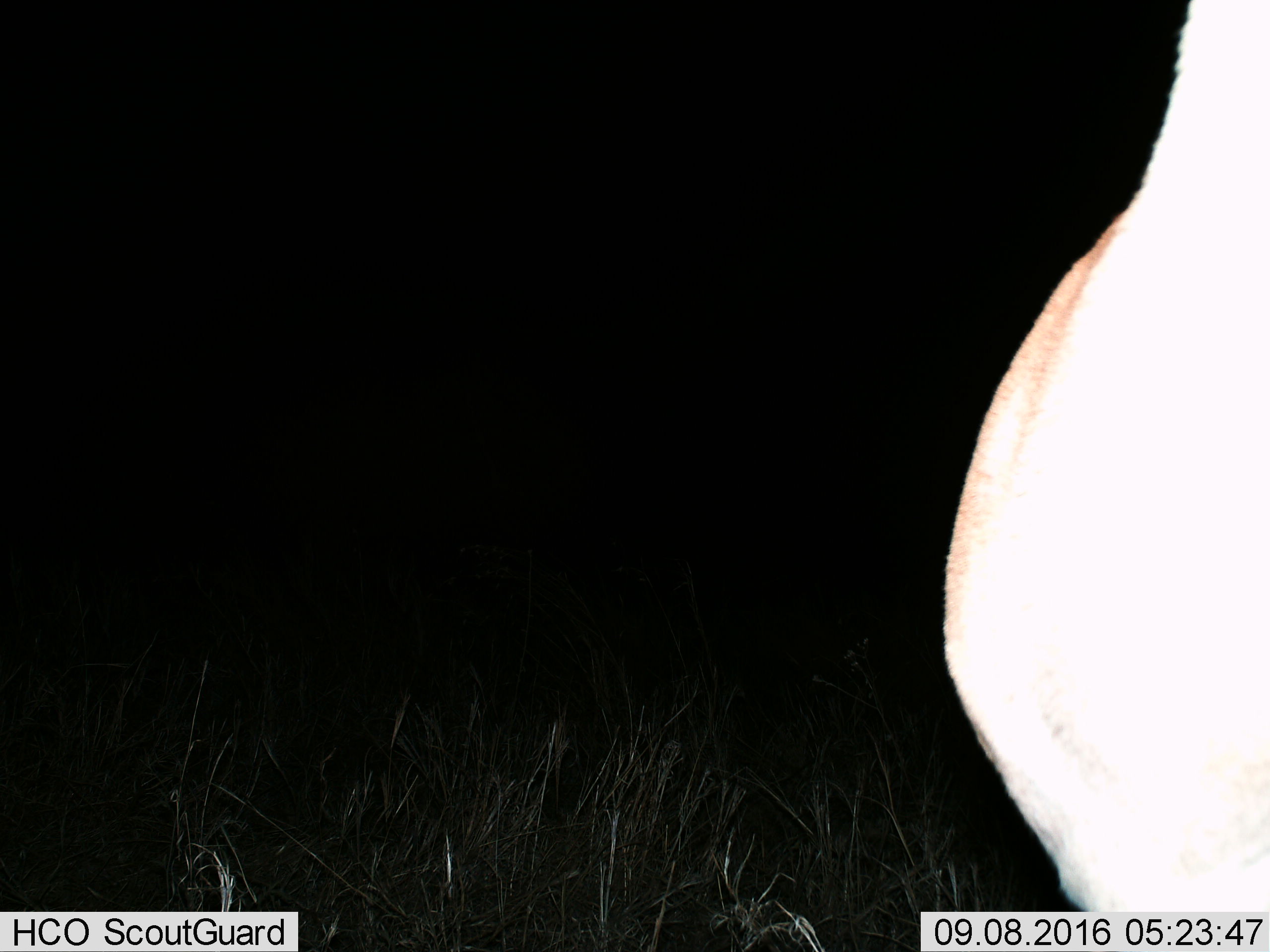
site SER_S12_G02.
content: unidentified animal